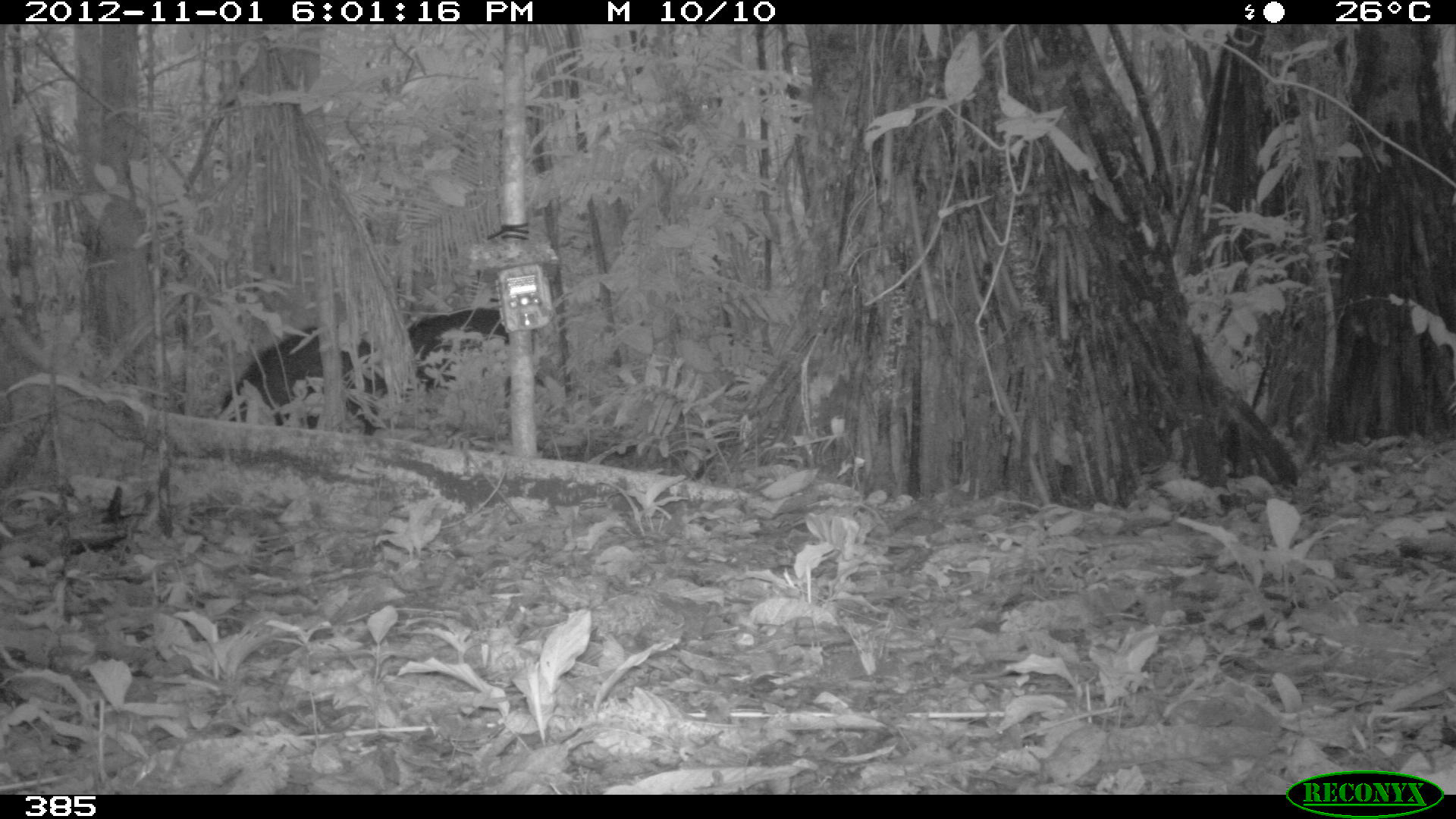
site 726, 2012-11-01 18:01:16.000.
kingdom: Animalia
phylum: Chordata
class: Mammalia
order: Artiodactyla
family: Tayassuidae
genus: Tayassu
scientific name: Tayassu pecari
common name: white-lipped peccary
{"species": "Tayassu pecari (white-lipped peccary)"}